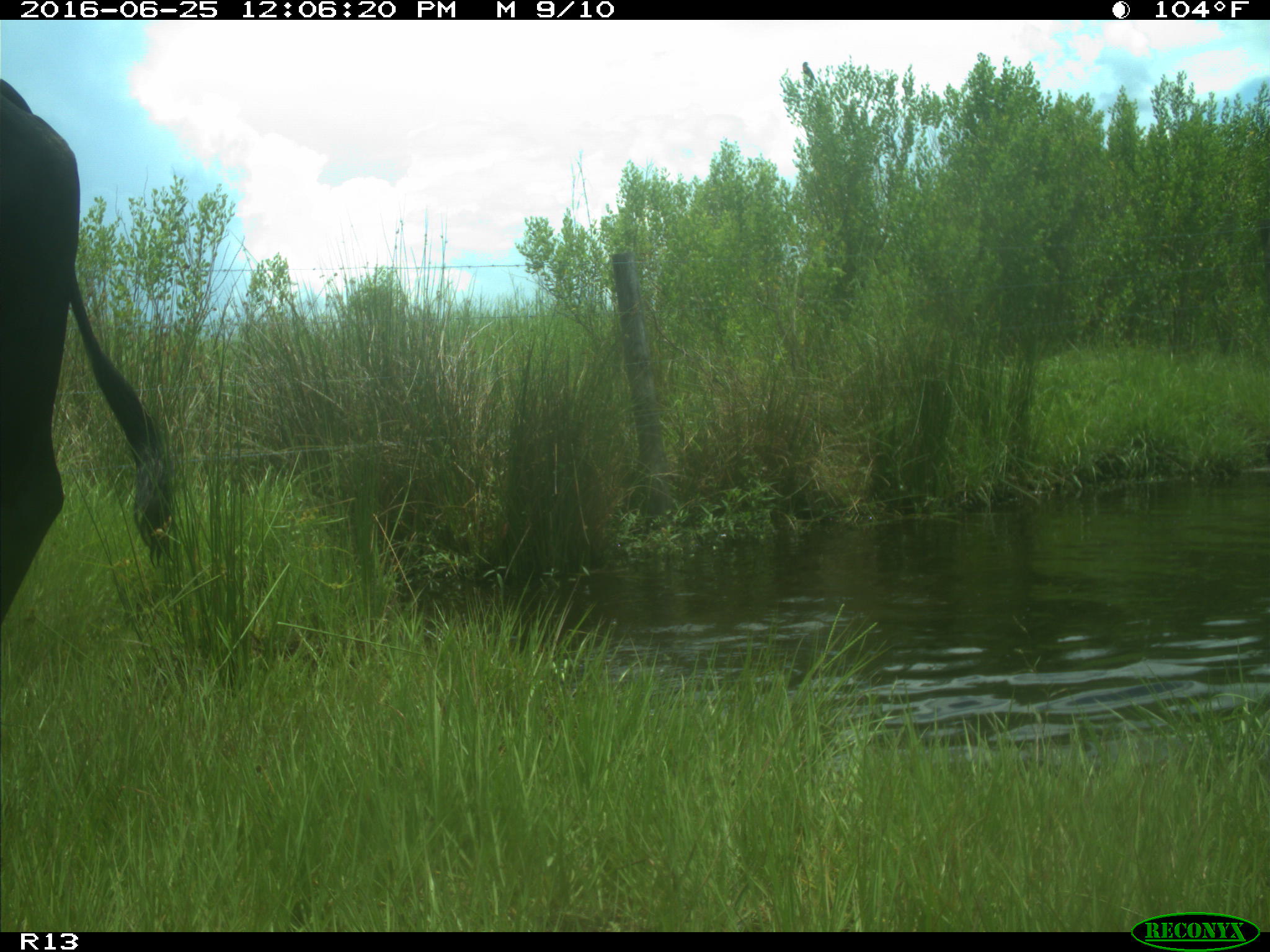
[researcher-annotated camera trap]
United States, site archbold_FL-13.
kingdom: Animalia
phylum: Chordata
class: Mammalia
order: Artiodactyla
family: Bovidae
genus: Bos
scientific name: Bos taurus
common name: domestic cow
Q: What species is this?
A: Bos taurus (domestic cow).